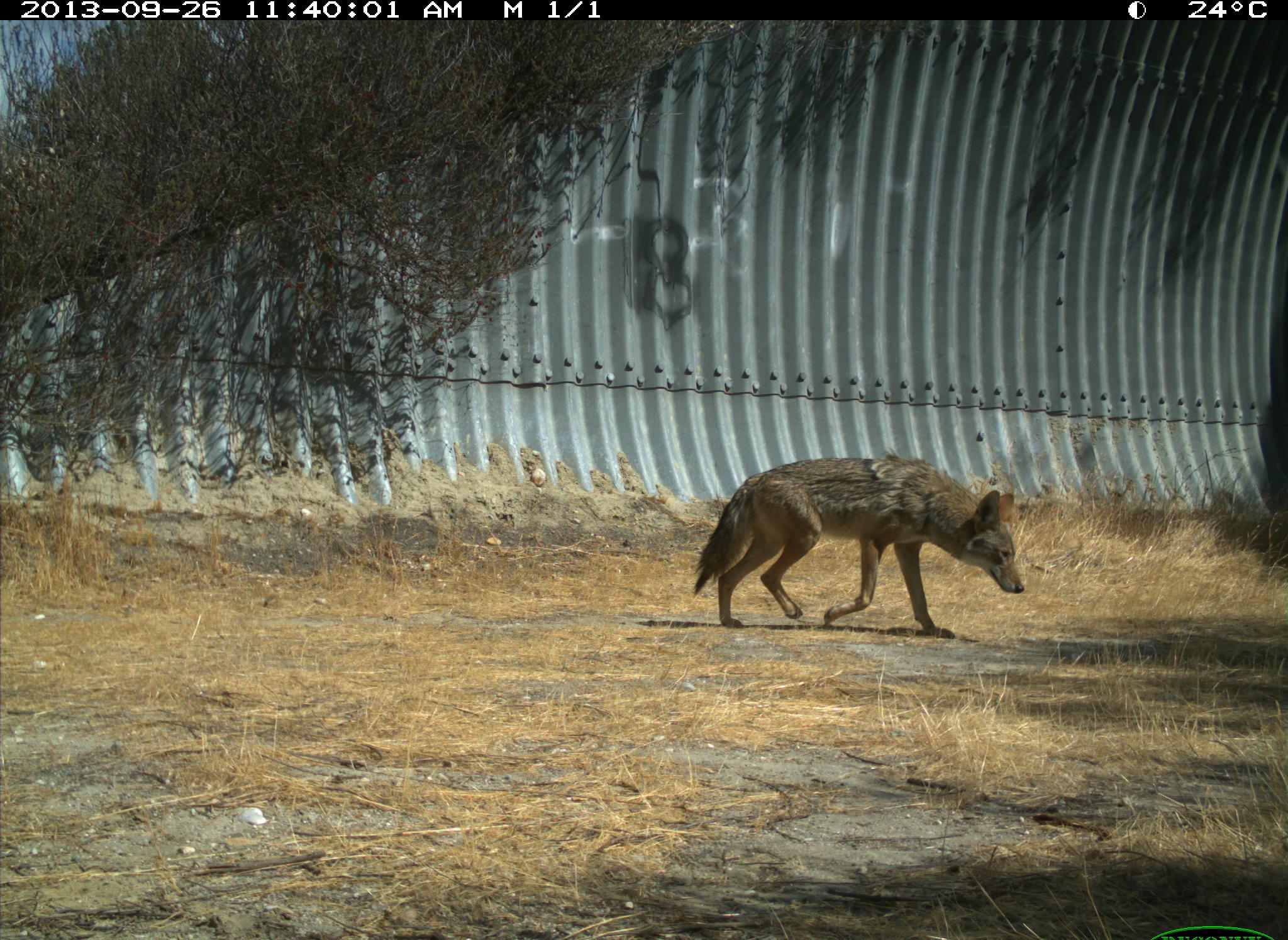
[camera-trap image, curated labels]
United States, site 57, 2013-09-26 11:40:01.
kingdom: Animalia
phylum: Chordata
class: Mammalia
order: Carnivora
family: Canidae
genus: Canis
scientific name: Canis latrans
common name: coyote